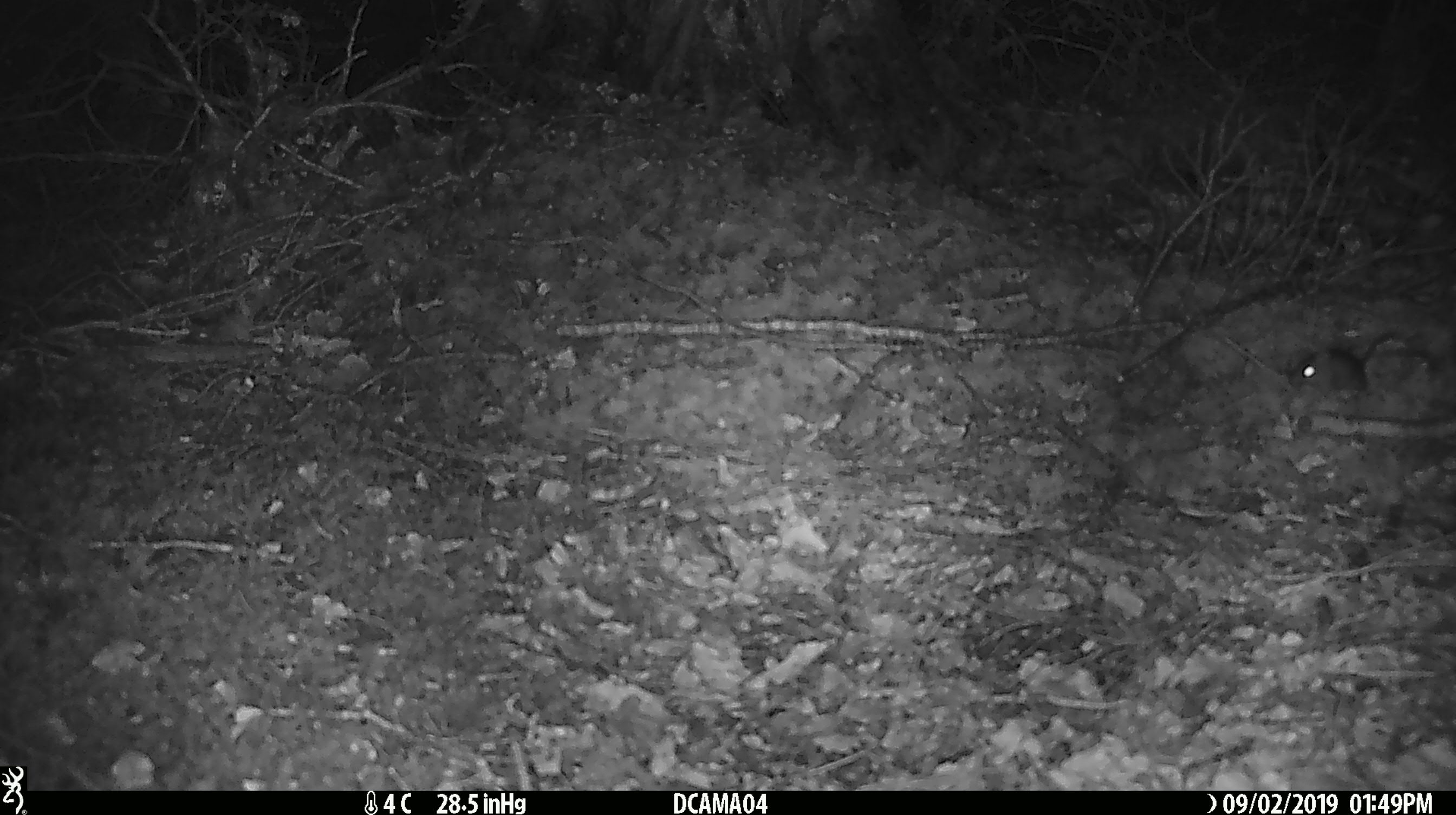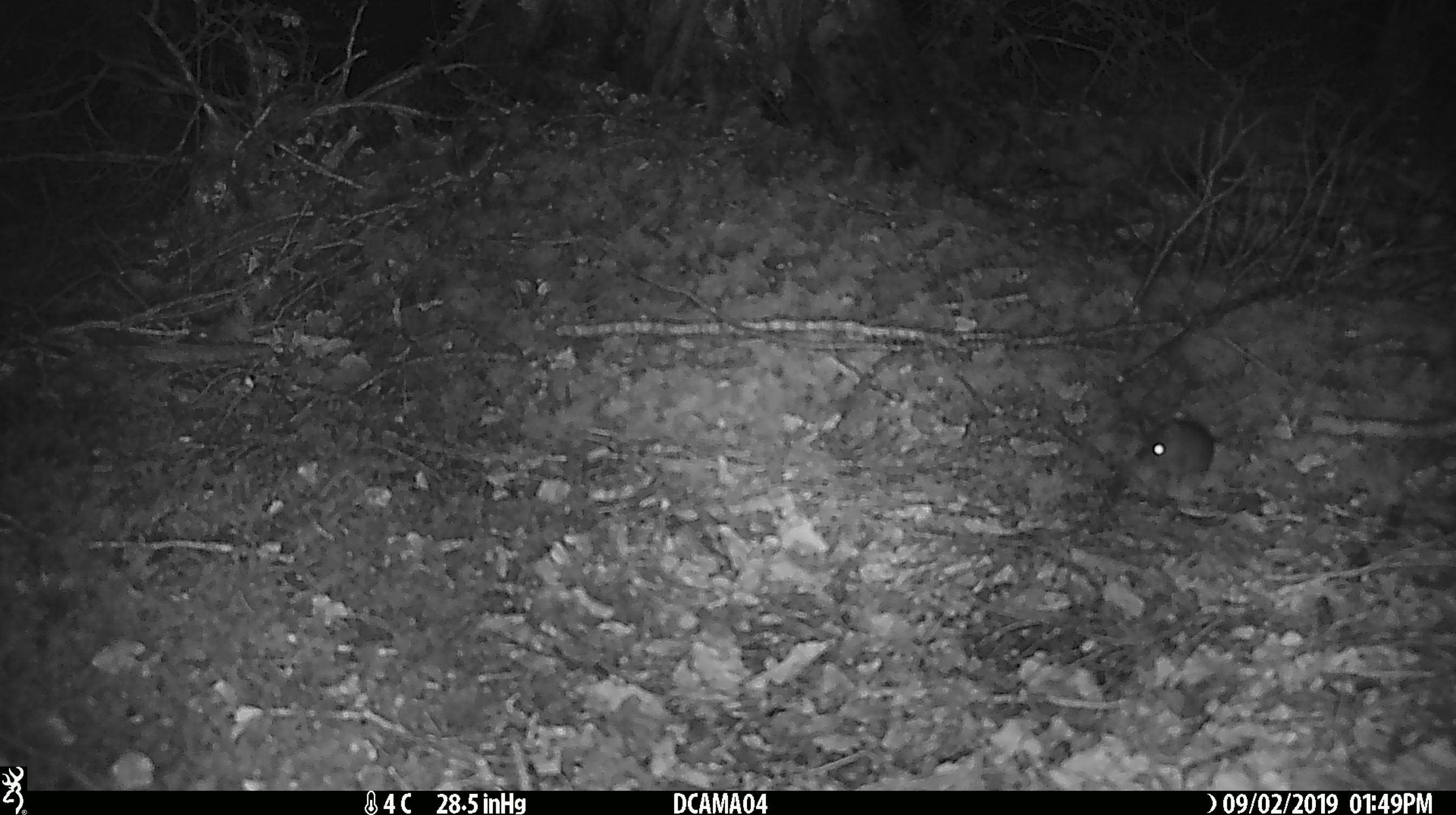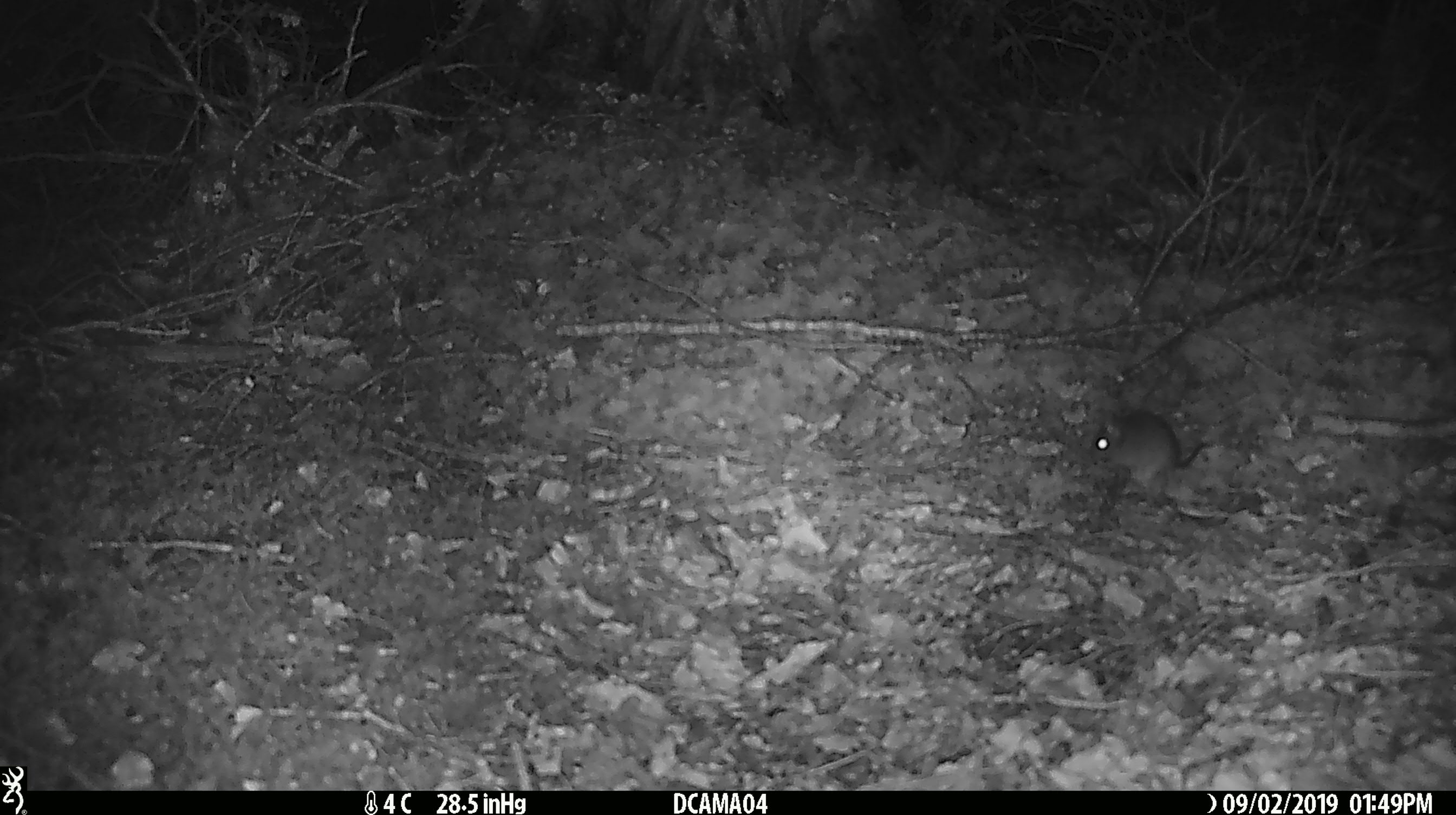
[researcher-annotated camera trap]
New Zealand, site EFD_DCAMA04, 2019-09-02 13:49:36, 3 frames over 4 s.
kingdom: Animalia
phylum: Chordata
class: Mammalia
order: Rodentia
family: Muridae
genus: Mus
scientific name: Mus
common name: mouse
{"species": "mouse (Mus)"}